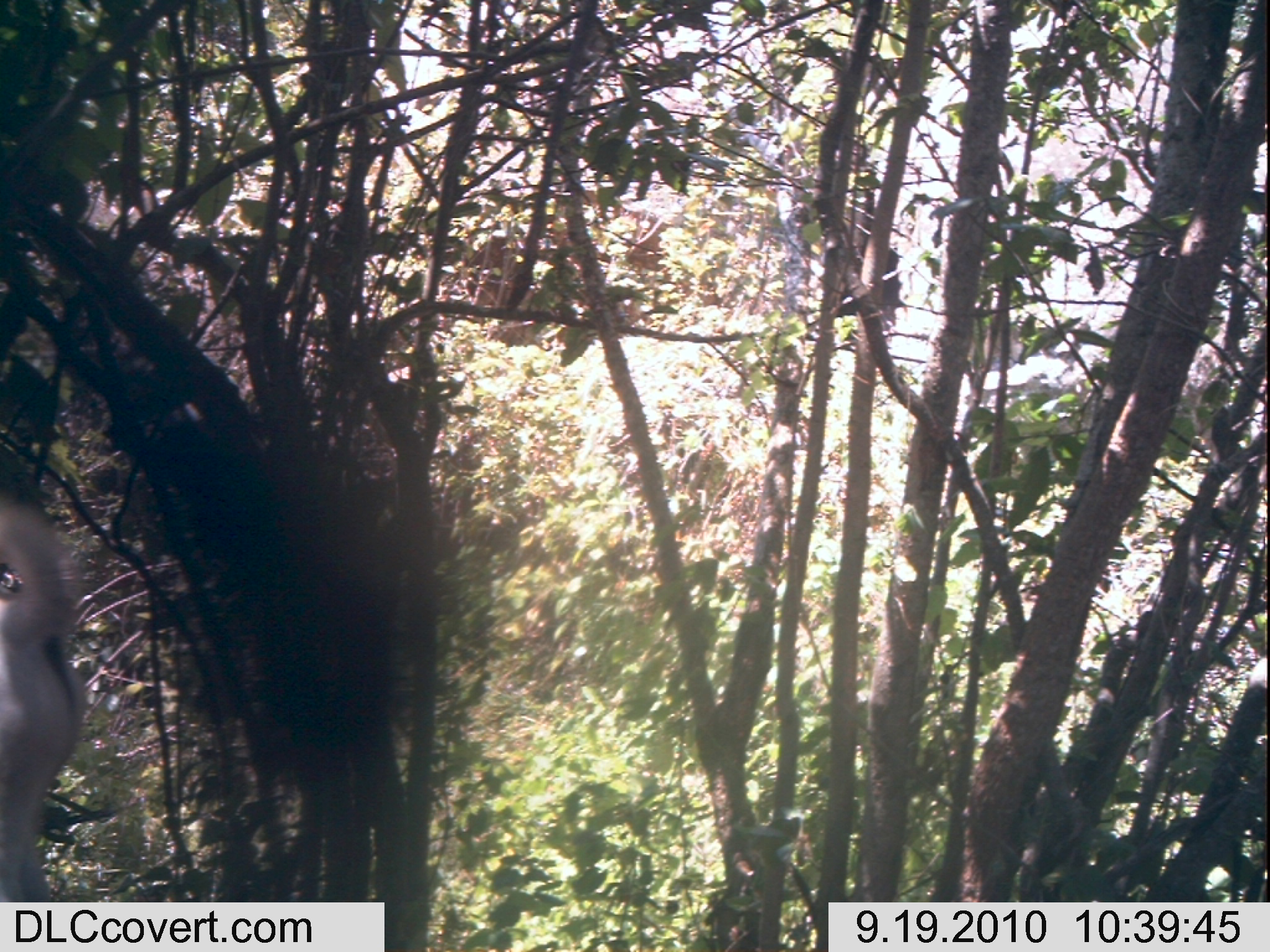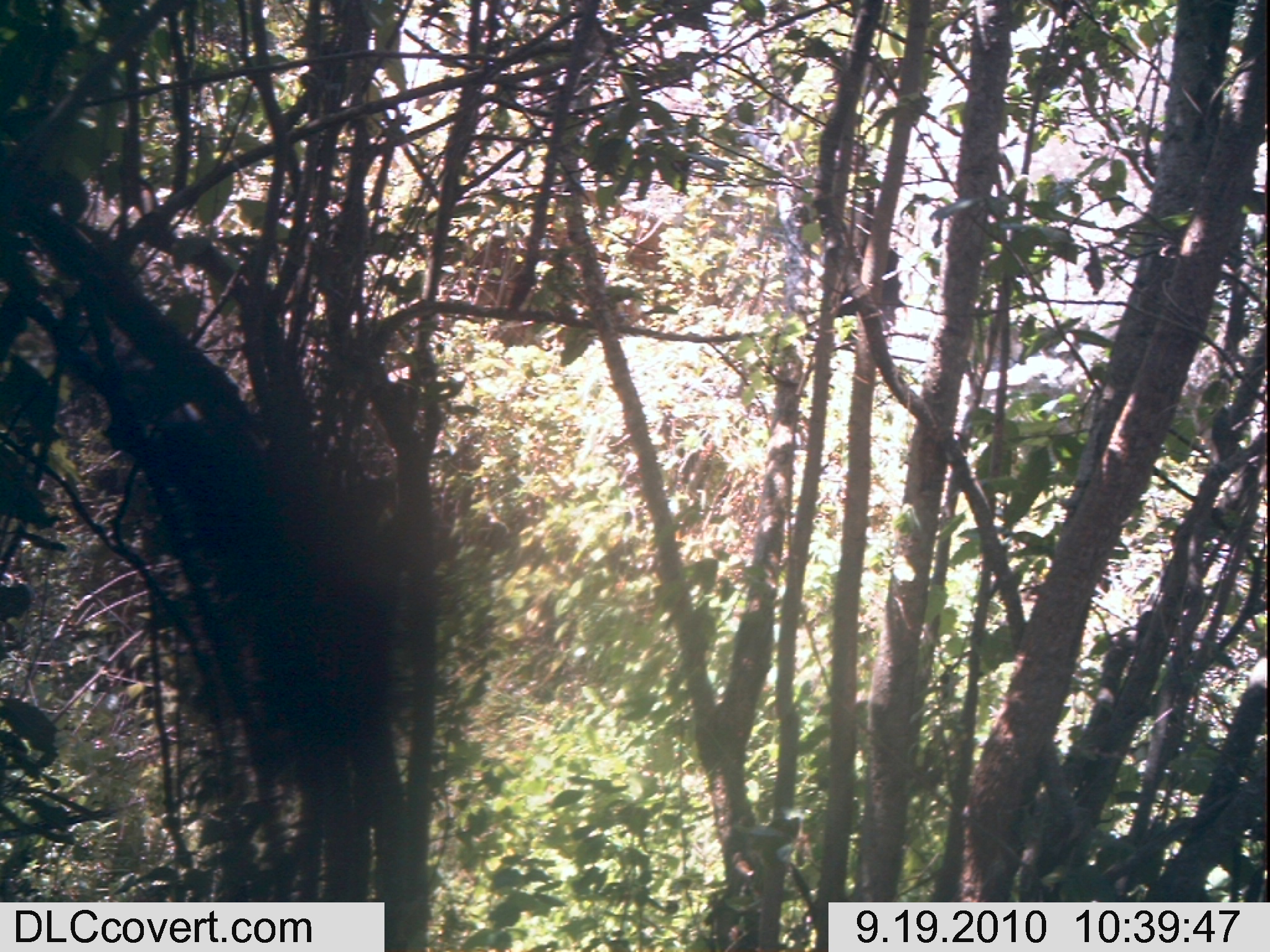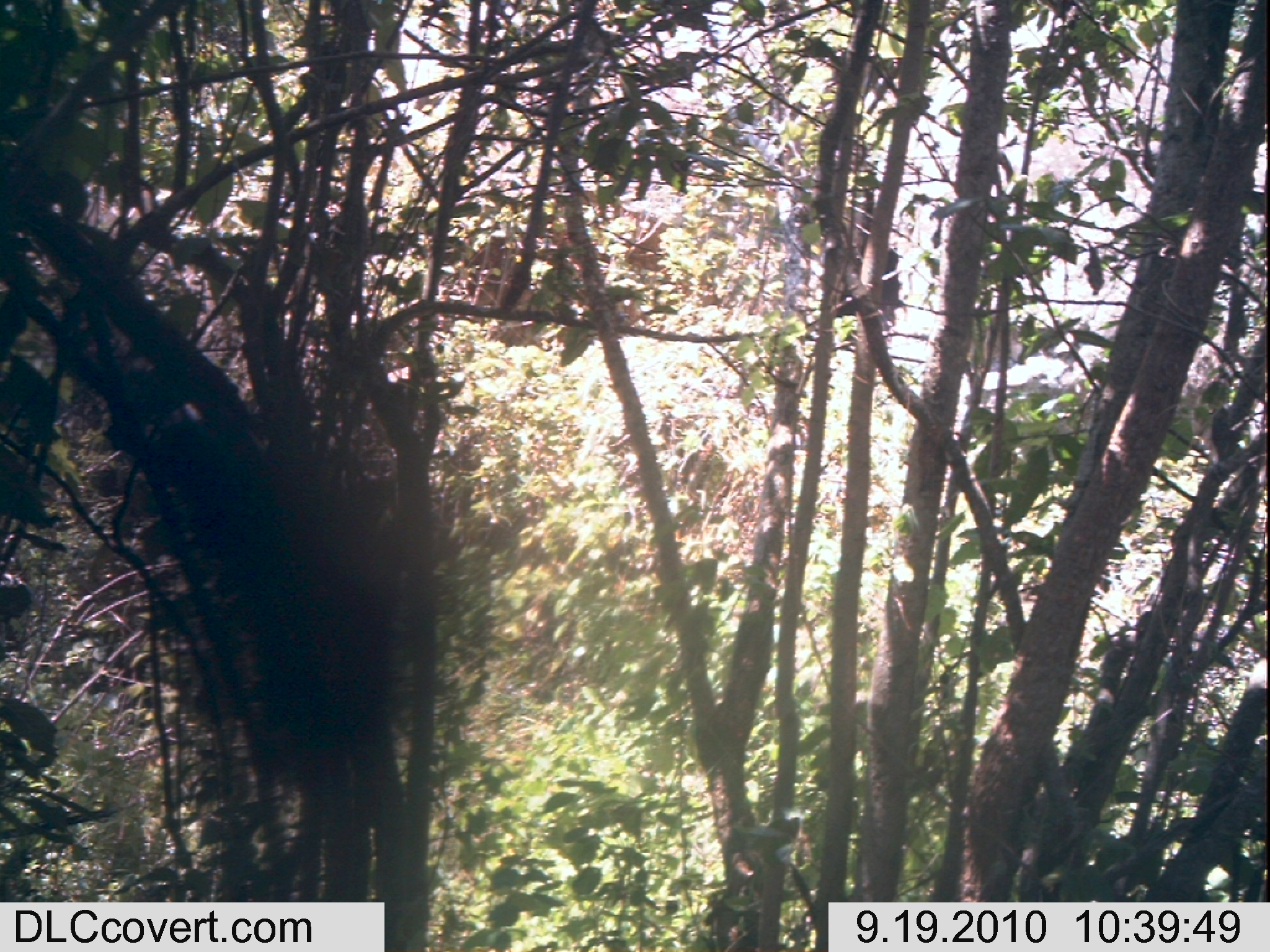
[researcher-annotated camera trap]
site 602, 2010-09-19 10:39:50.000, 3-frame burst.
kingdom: Animalia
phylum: Chordata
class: Mammalia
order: Artiodactyla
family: Bovidae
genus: Capra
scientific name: Capra aegagrus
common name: wild goat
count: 1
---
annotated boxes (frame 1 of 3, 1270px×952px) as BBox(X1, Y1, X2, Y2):
capra aegagrus: BBox(0, 489, 102, 950)